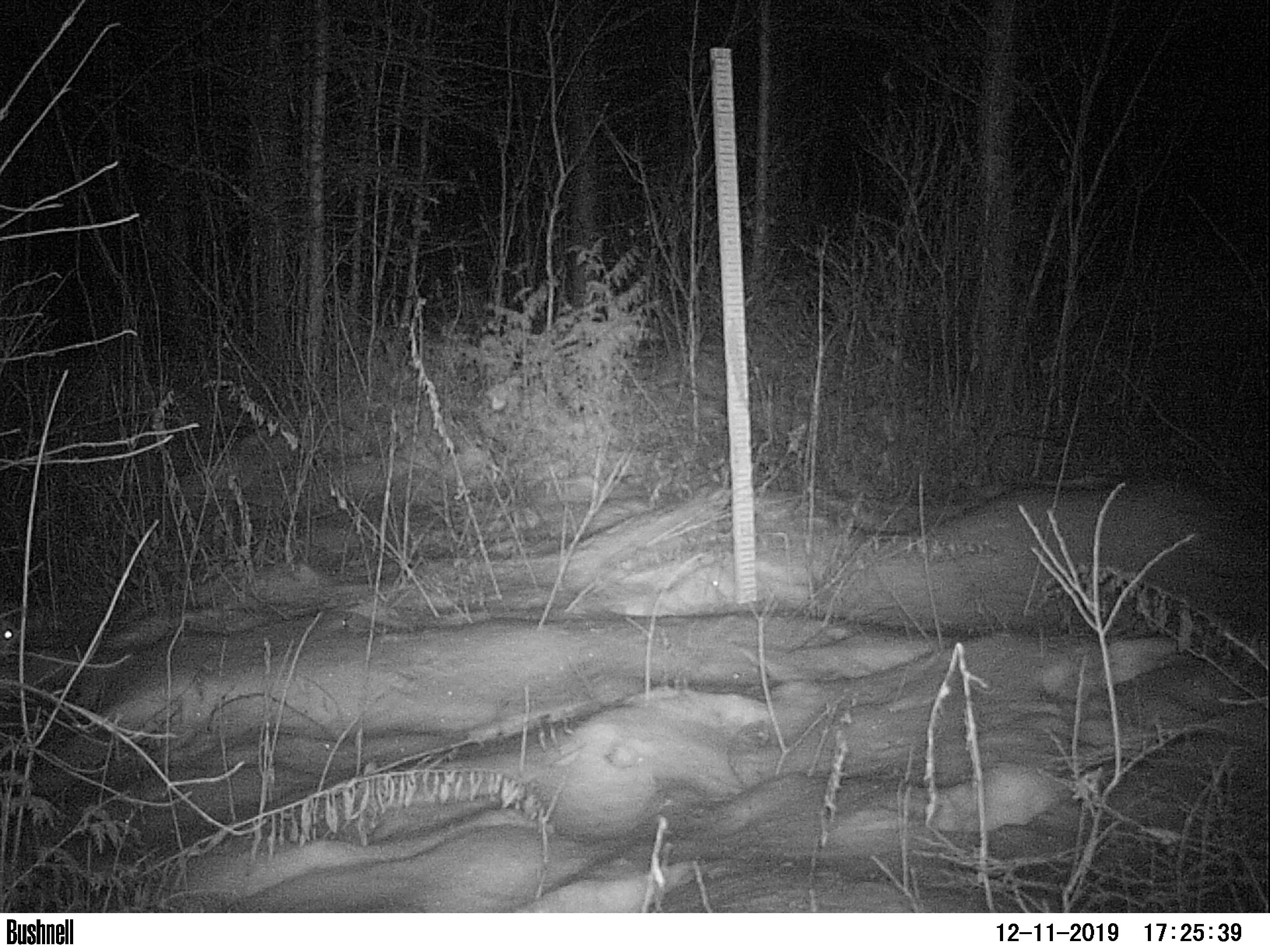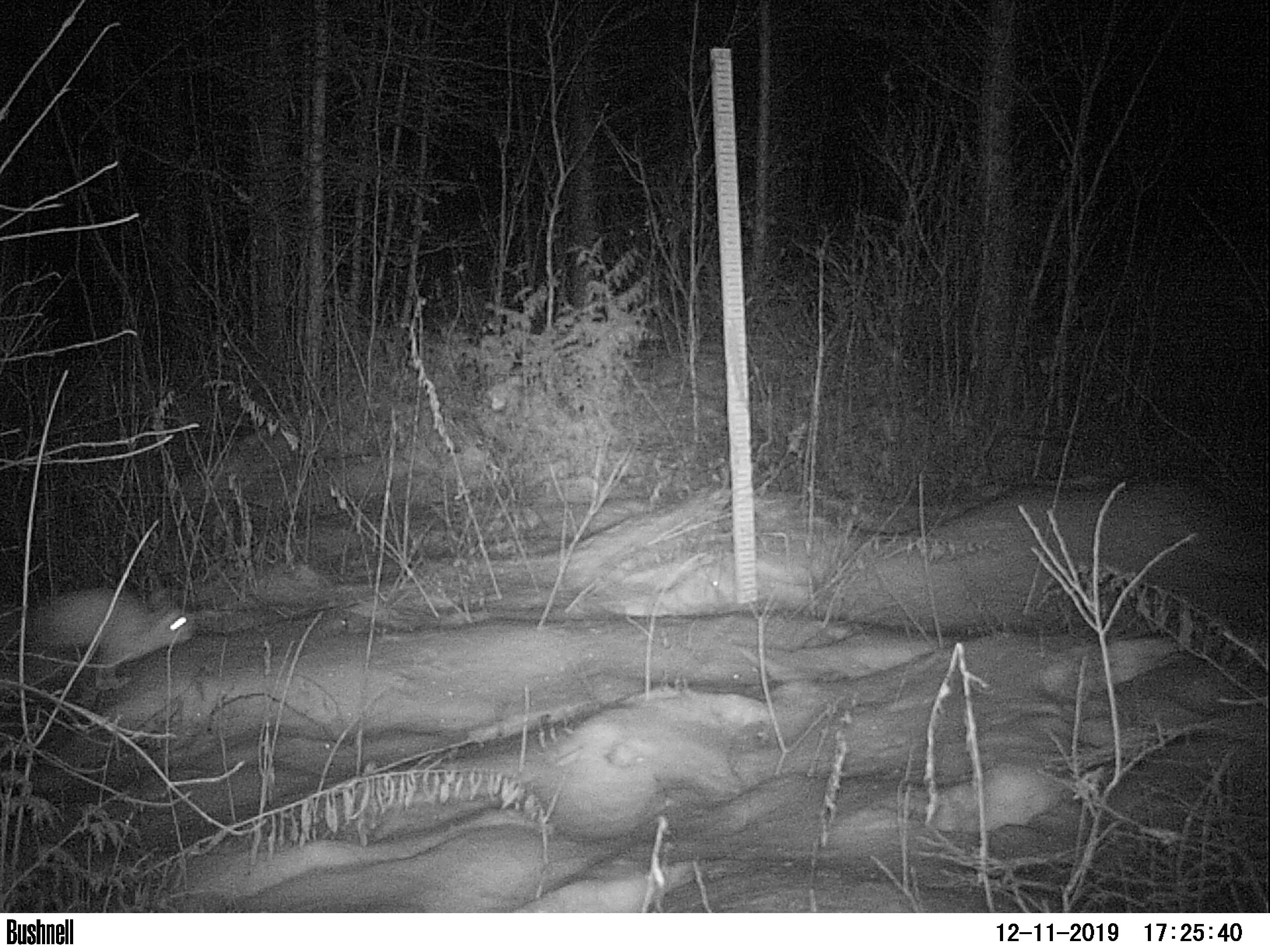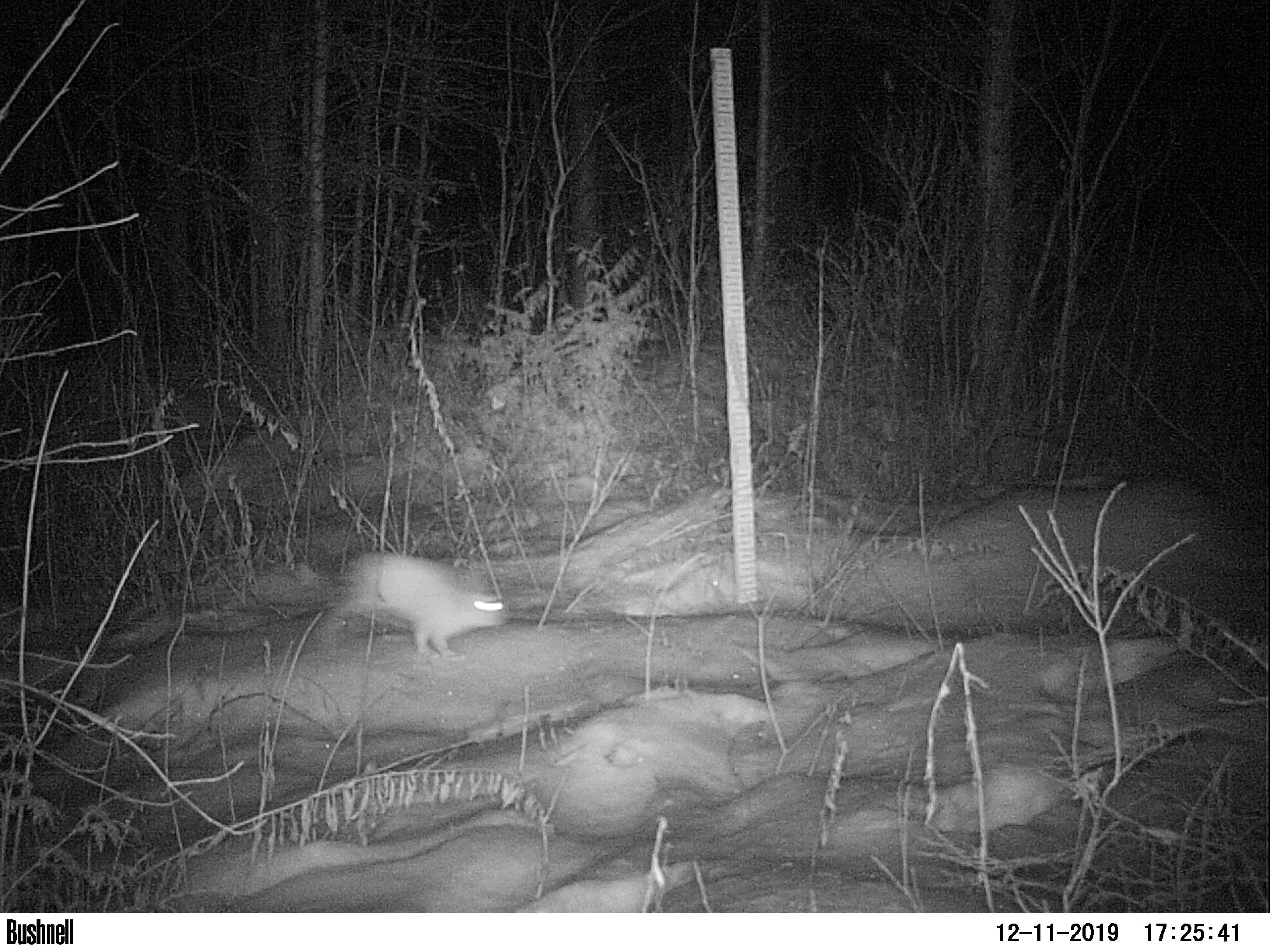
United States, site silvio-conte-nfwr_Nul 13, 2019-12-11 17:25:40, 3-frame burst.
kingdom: Animalia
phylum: Chordata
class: Mammalia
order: Lagomorpha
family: Leporidae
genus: Lepus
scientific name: Lepus americanus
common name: snowshoe hare